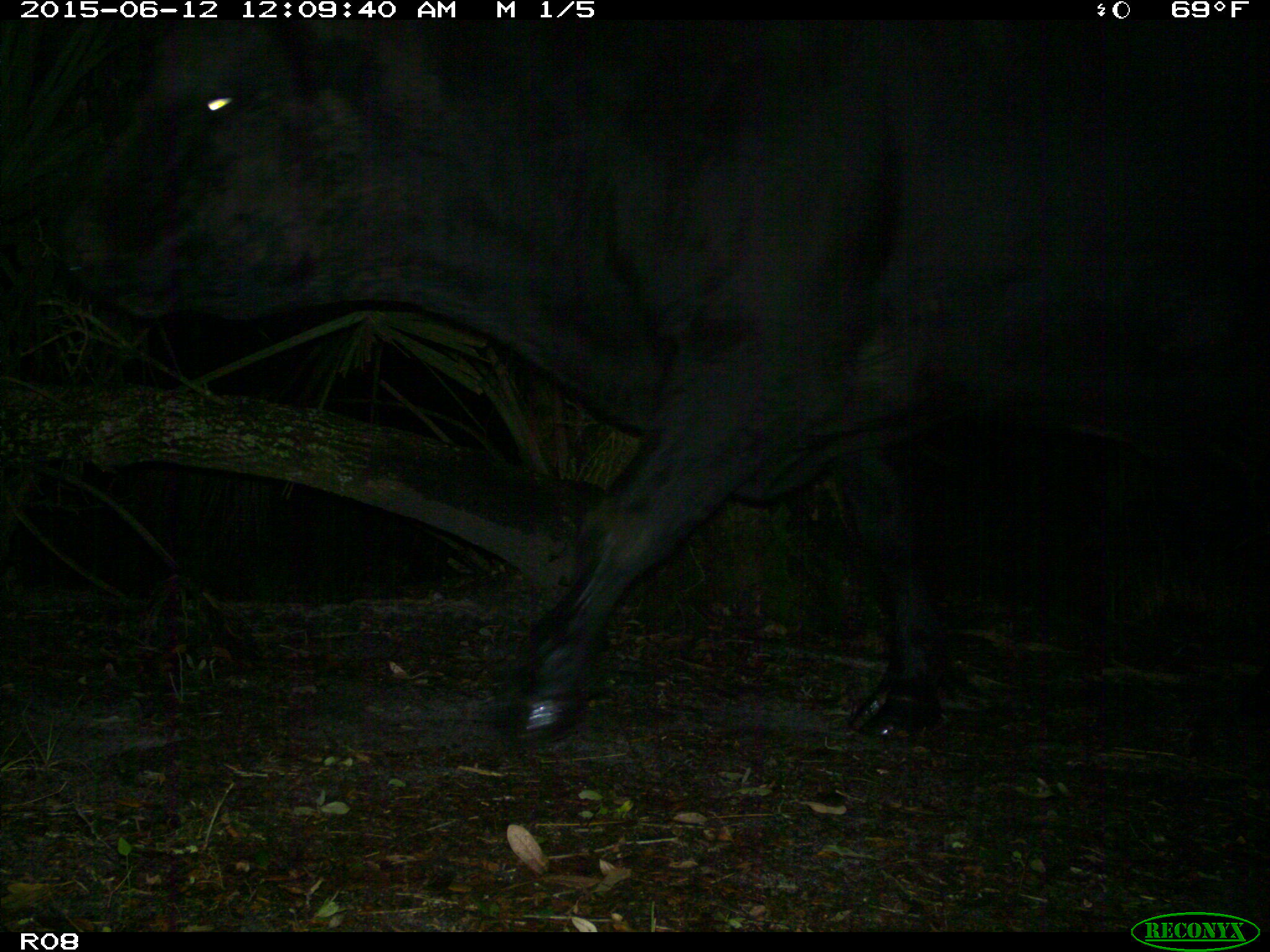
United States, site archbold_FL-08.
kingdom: Animalia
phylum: Chordata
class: Mammalia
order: Artiodactyla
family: Bovidae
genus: Bos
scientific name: Bos taurus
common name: domestic cow